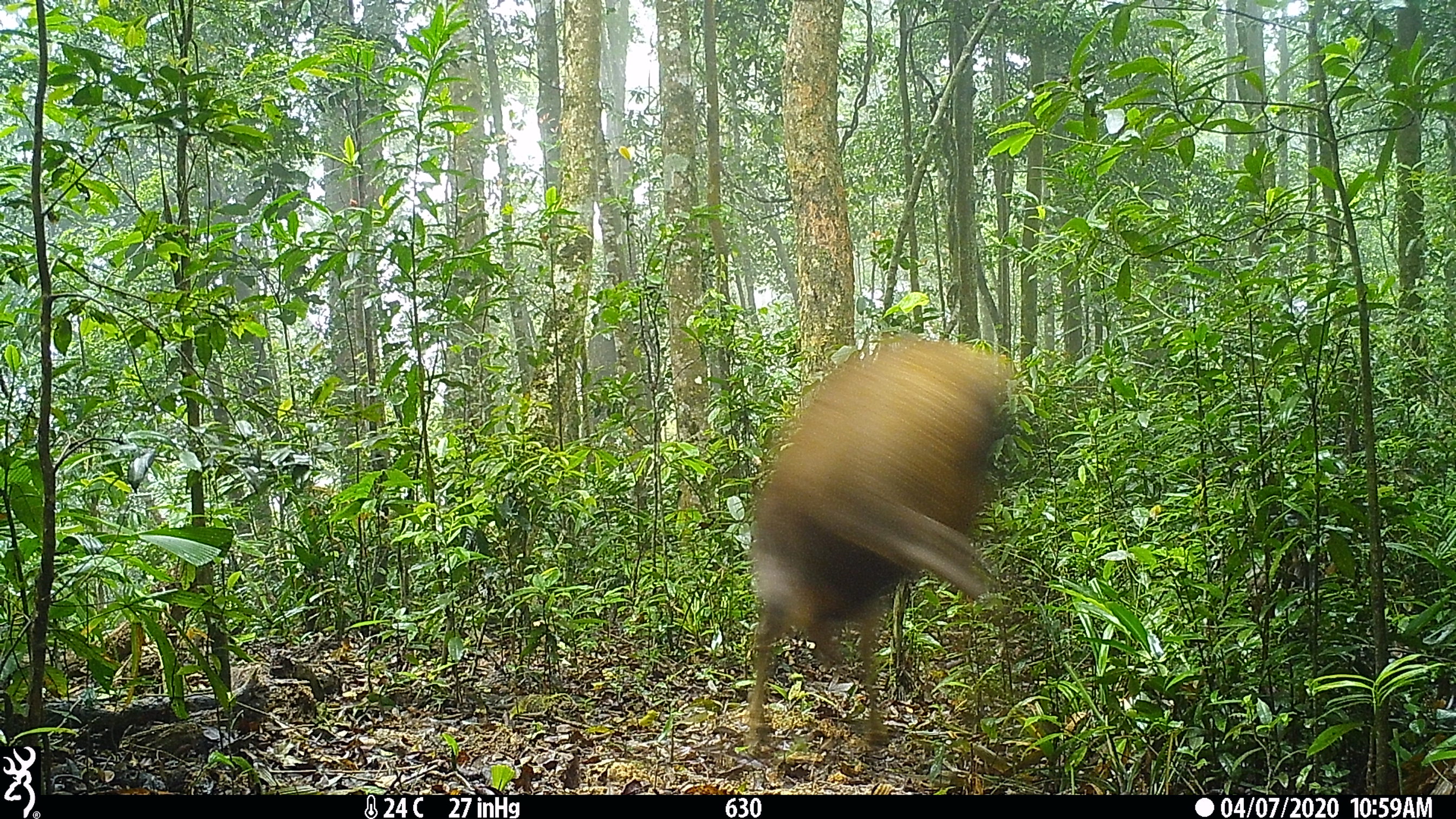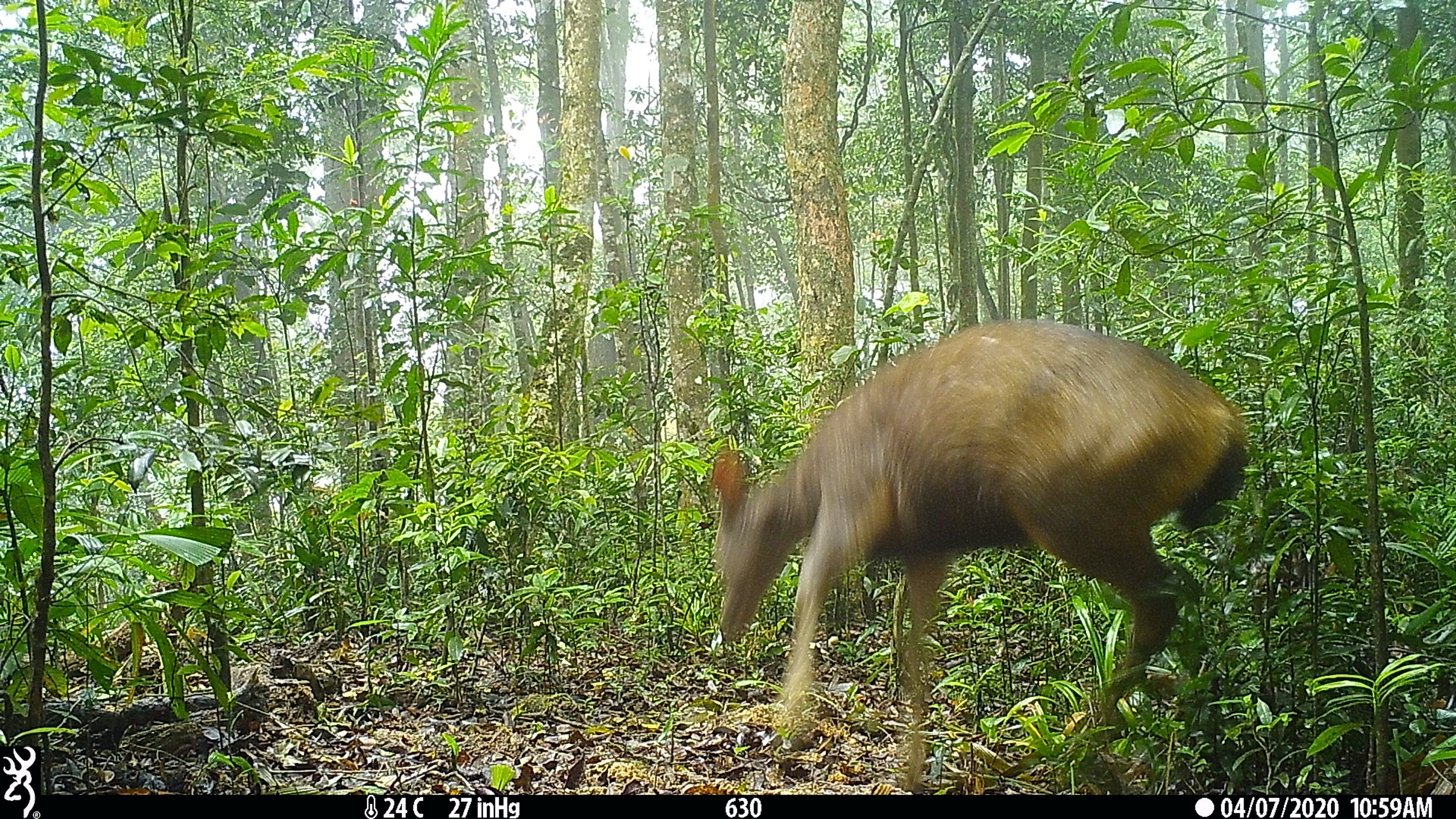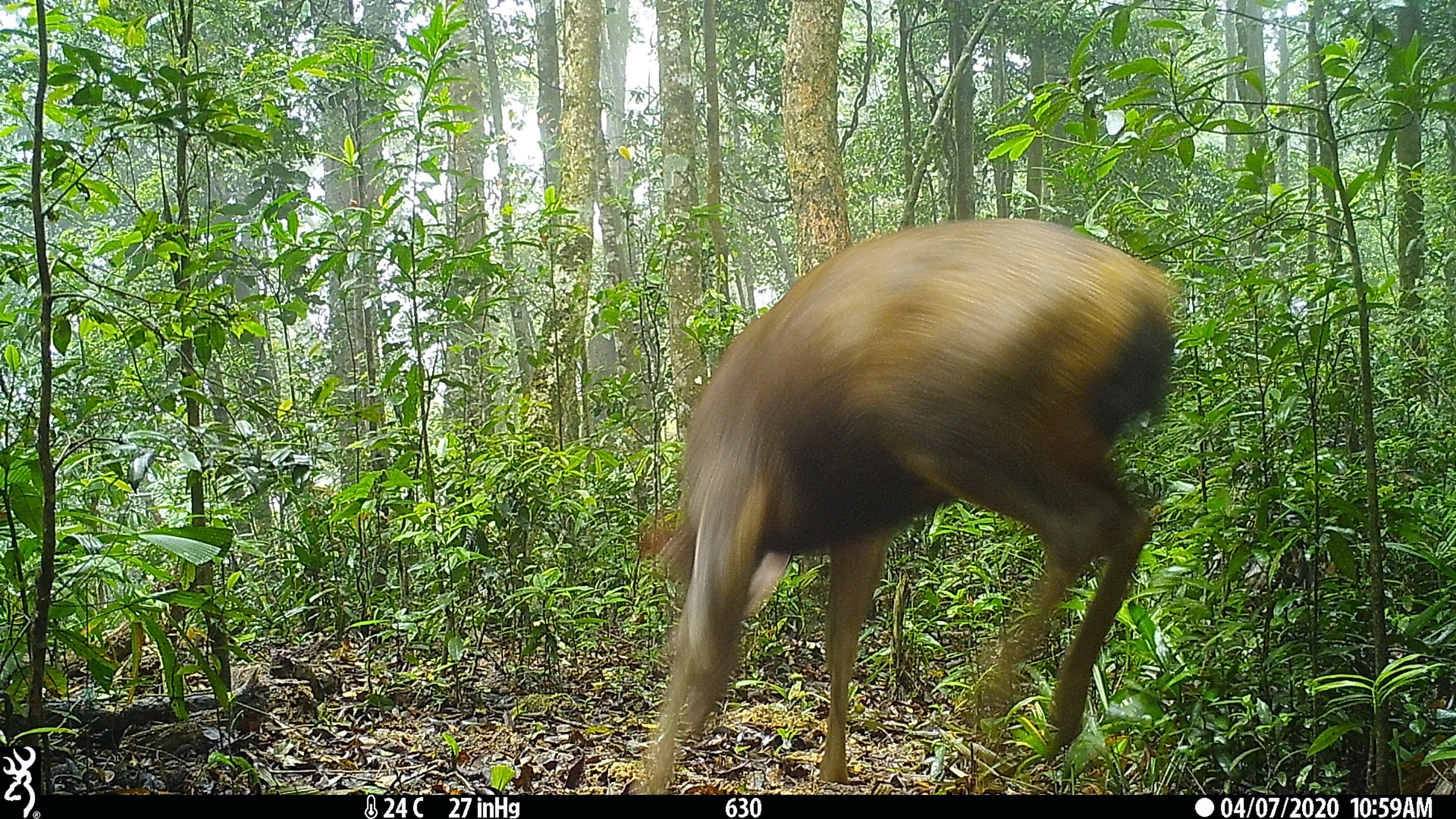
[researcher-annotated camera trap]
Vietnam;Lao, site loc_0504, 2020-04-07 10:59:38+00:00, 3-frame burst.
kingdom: Animalia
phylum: Chordata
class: Mammalia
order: Artiodactyla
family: Cervidae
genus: Rusa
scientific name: Rusa unicolor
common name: sambar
Sambar (Rusa unicolor). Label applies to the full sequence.